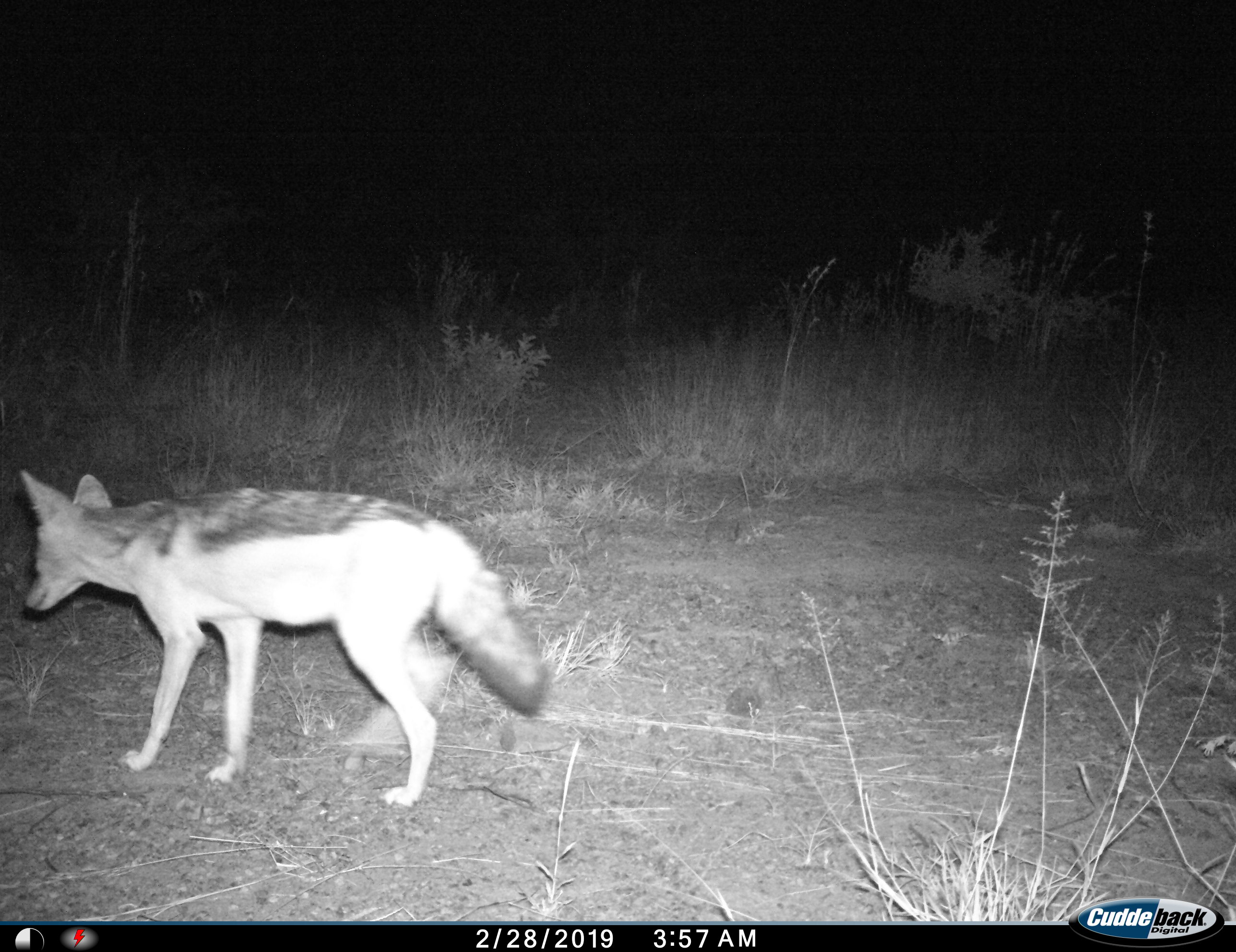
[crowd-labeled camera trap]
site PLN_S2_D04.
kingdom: Animalia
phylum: Chordata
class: Mammalia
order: Carnivora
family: Canidae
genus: Lupulella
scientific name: Lupulella mesomelas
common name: black-backed jackal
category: jackalblackbacked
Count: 1.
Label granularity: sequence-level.